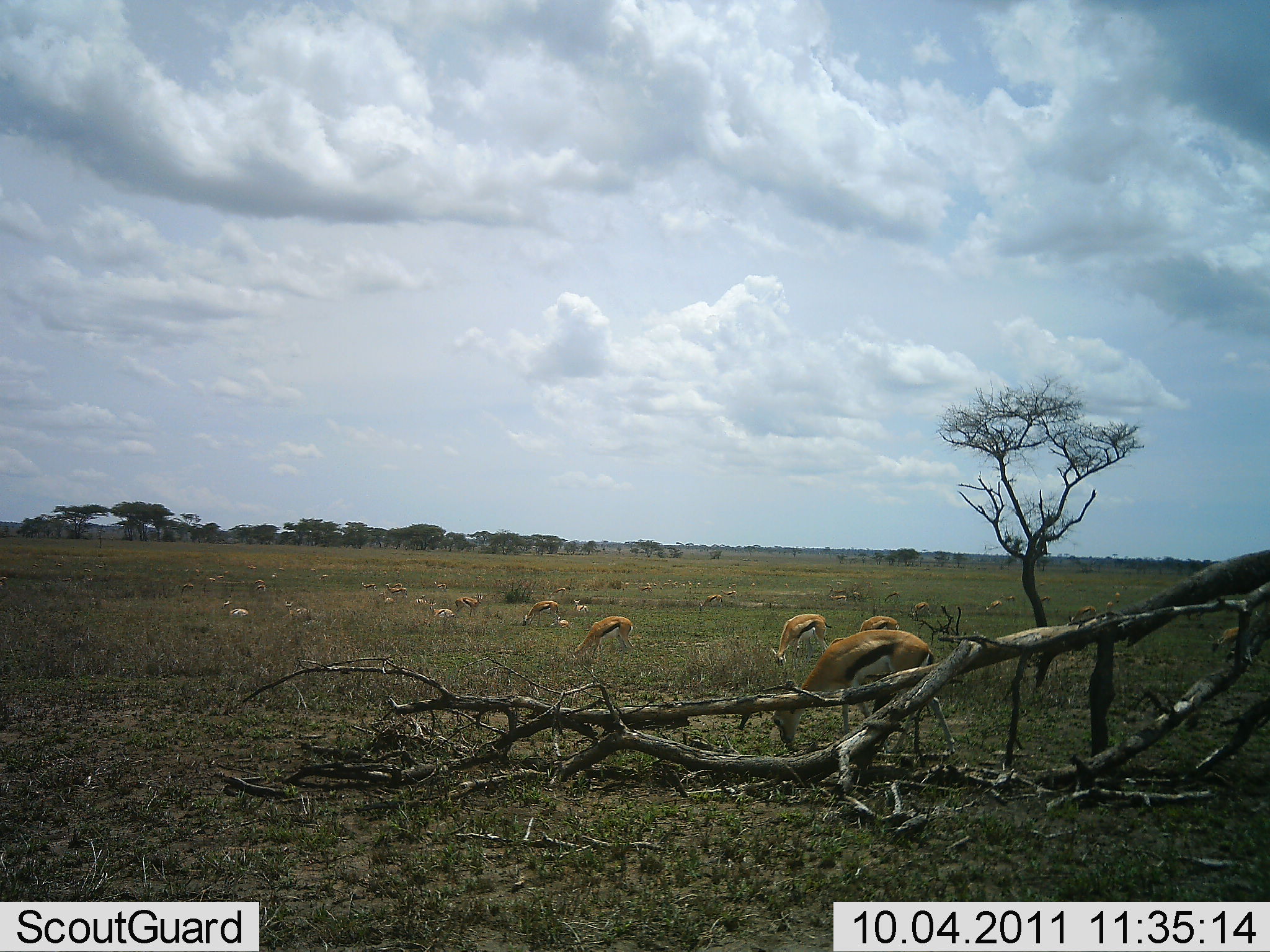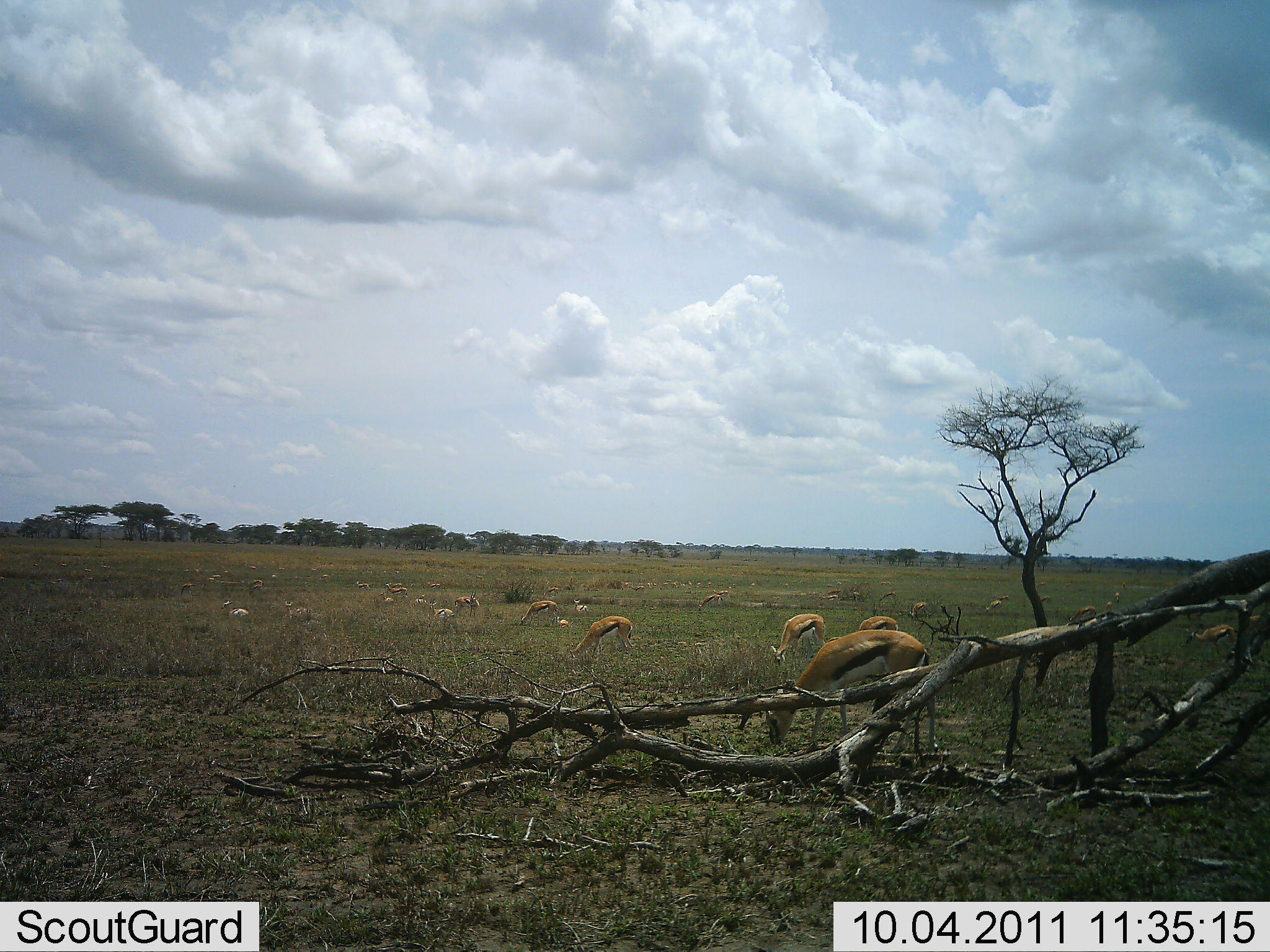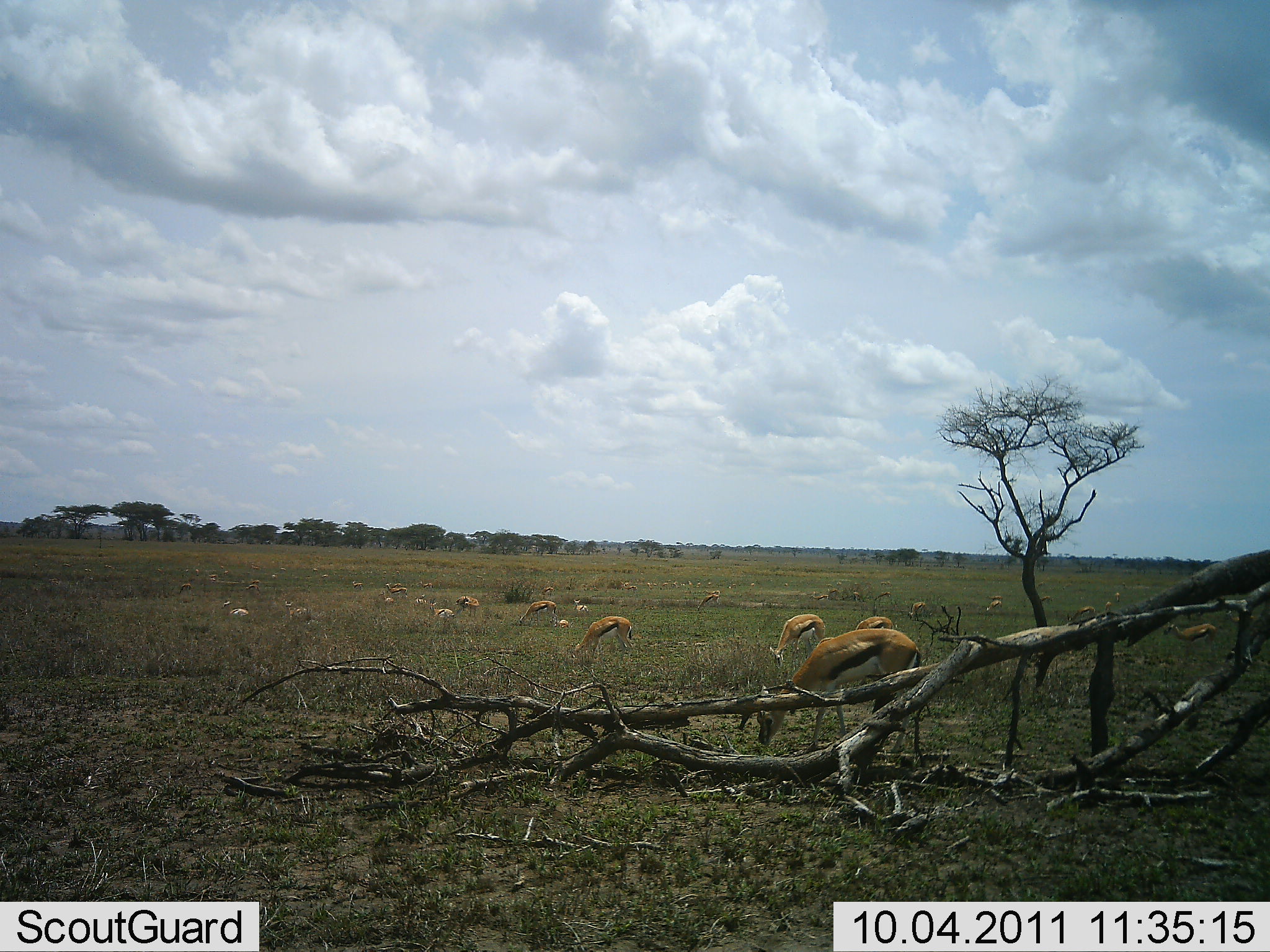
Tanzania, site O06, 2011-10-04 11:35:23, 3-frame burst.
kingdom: Animalia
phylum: Chordata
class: Mammalia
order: Artiodactyla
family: Bovidae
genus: Eudorcas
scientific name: Eudorcas thomsonii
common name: thomson's gazelle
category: gazellethomsons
Gazellethomsons (thomson's gazelle) (Eudorcas thomsonii), count 11-50. Behavior (volunteer vote fractions): standing 15%, resting 15%, moving 23%, interacting 0%. Young present (vote fraction): 8%. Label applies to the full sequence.